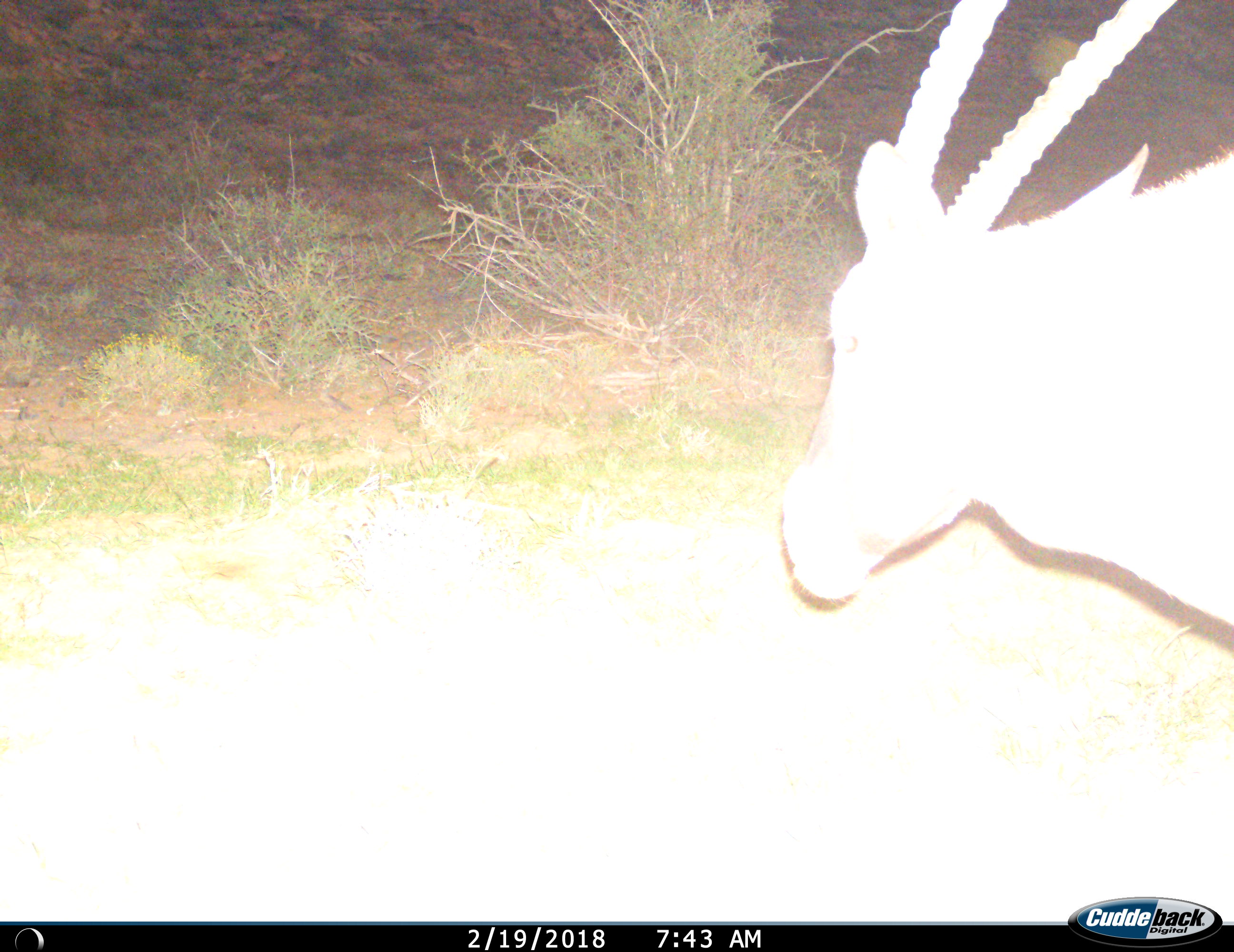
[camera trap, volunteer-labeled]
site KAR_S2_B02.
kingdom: Animalia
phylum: Chordata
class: Mammalia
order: Artiodactyla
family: Bovidae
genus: Oryx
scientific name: Oryx gazella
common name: gemsbok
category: oryx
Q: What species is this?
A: Oryx (gemsbok) (Oryx gazella).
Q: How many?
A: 1.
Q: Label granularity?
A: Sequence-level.